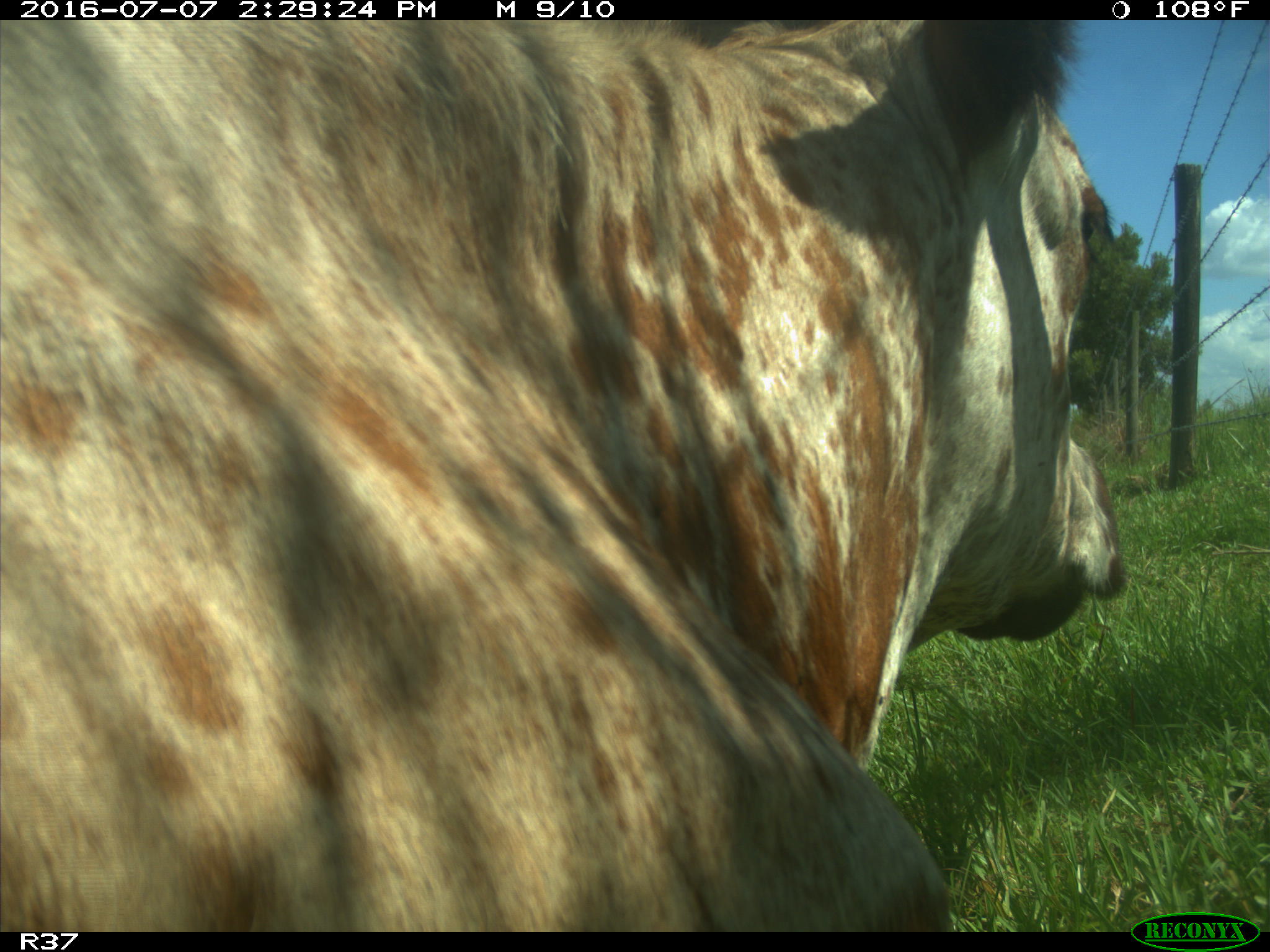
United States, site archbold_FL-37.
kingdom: Animalia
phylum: Chordata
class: Mammalia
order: Artiodactyla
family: Bovidae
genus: Bos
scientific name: Bos taurus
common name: domestic cow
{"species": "Bos taurus (domestic cow)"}